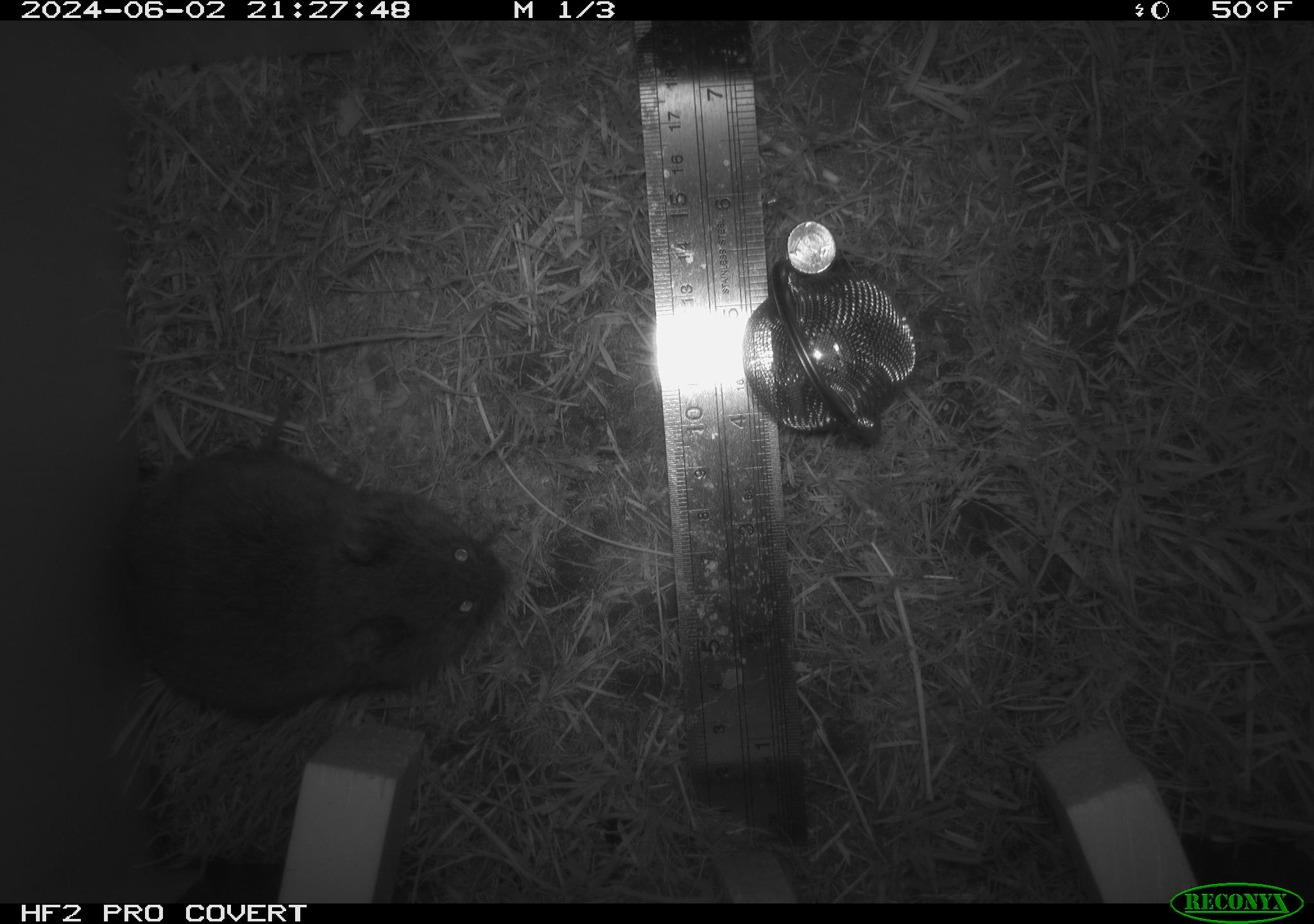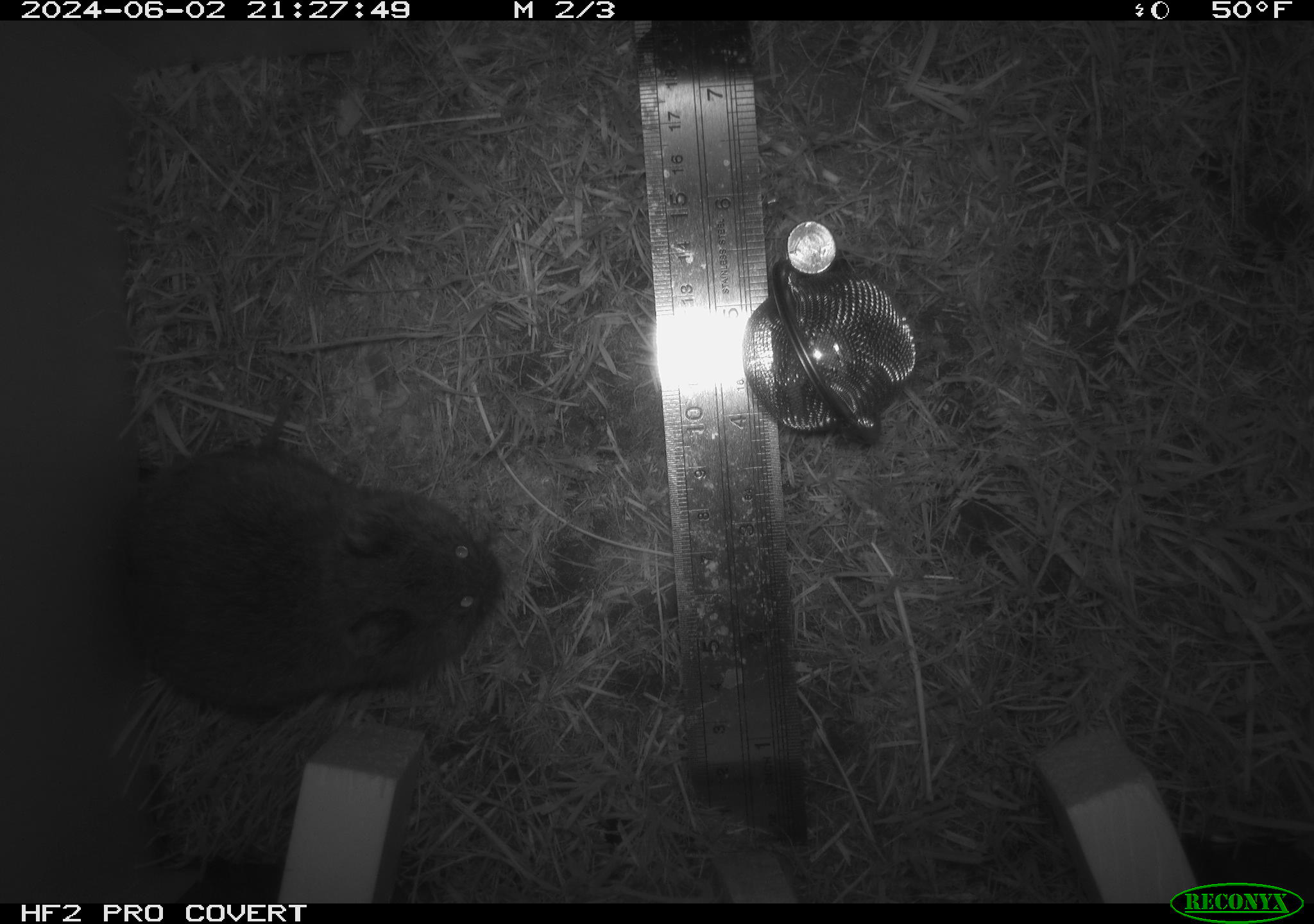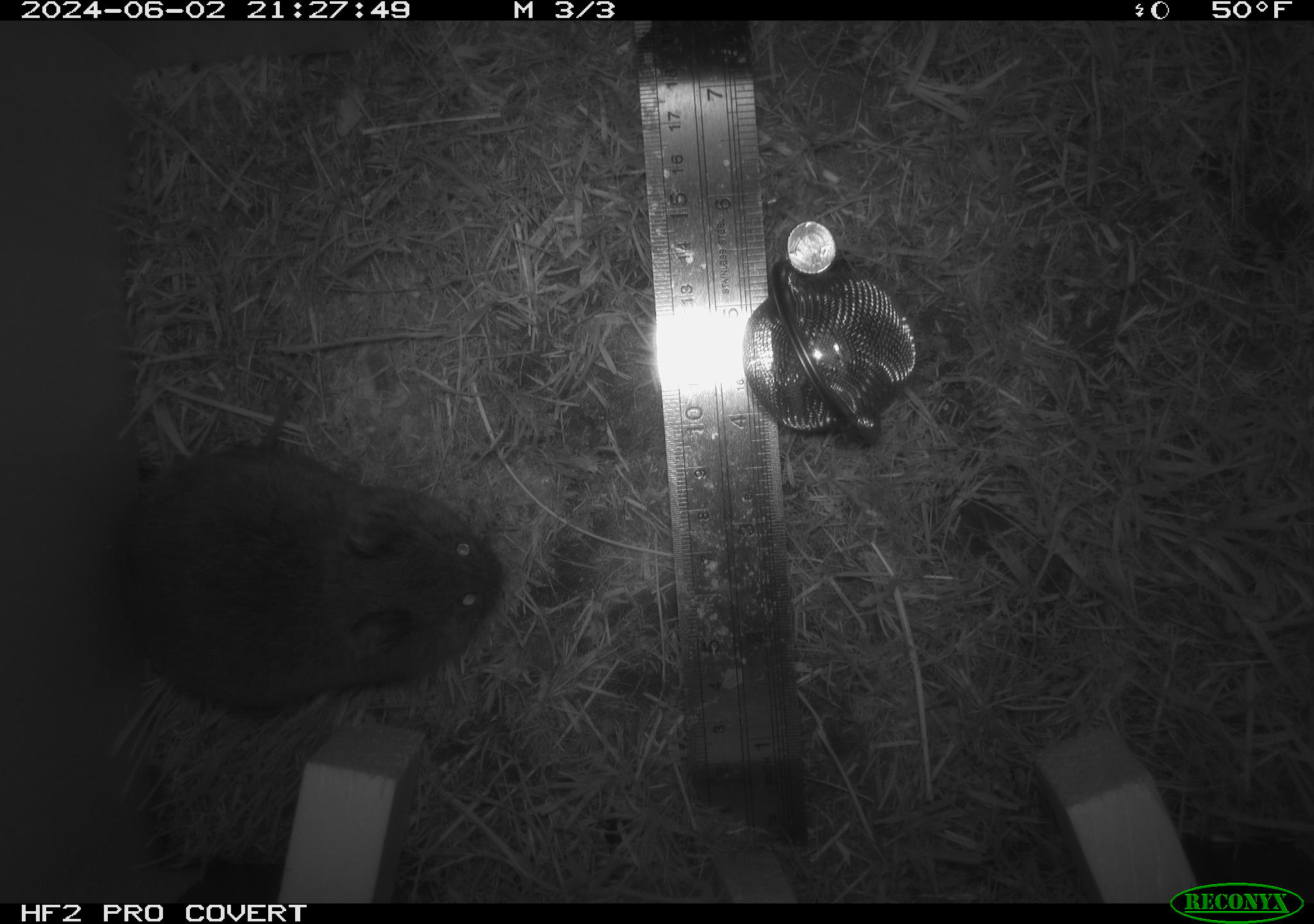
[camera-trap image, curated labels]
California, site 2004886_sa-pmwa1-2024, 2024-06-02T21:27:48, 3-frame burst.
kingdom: Animalia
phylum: Chordata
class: Mammalia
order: Rodentia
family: Cricetidae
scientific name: Arvicolinae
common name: voles, lemmings, and muskrats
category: arvicolinae subfamily